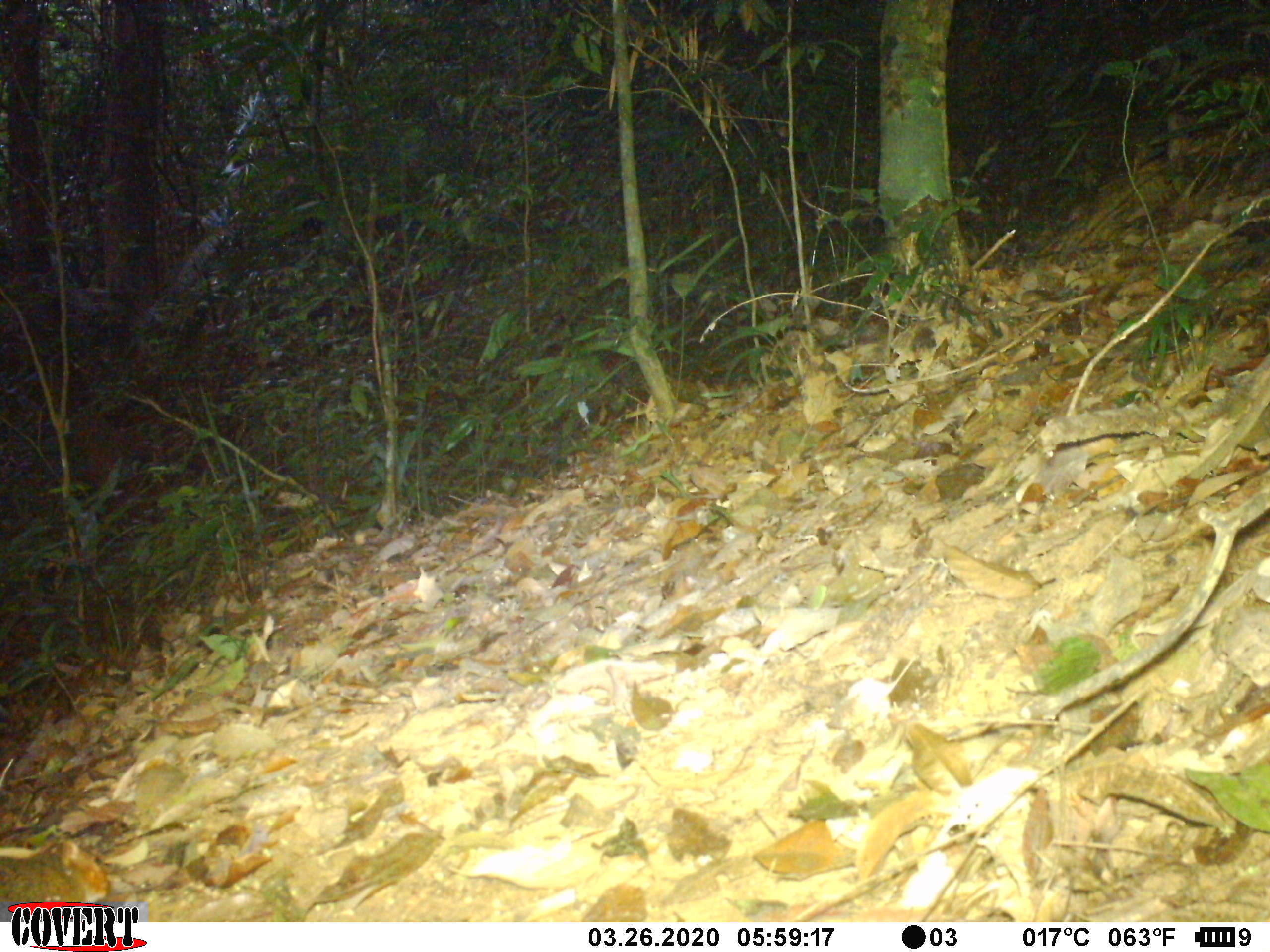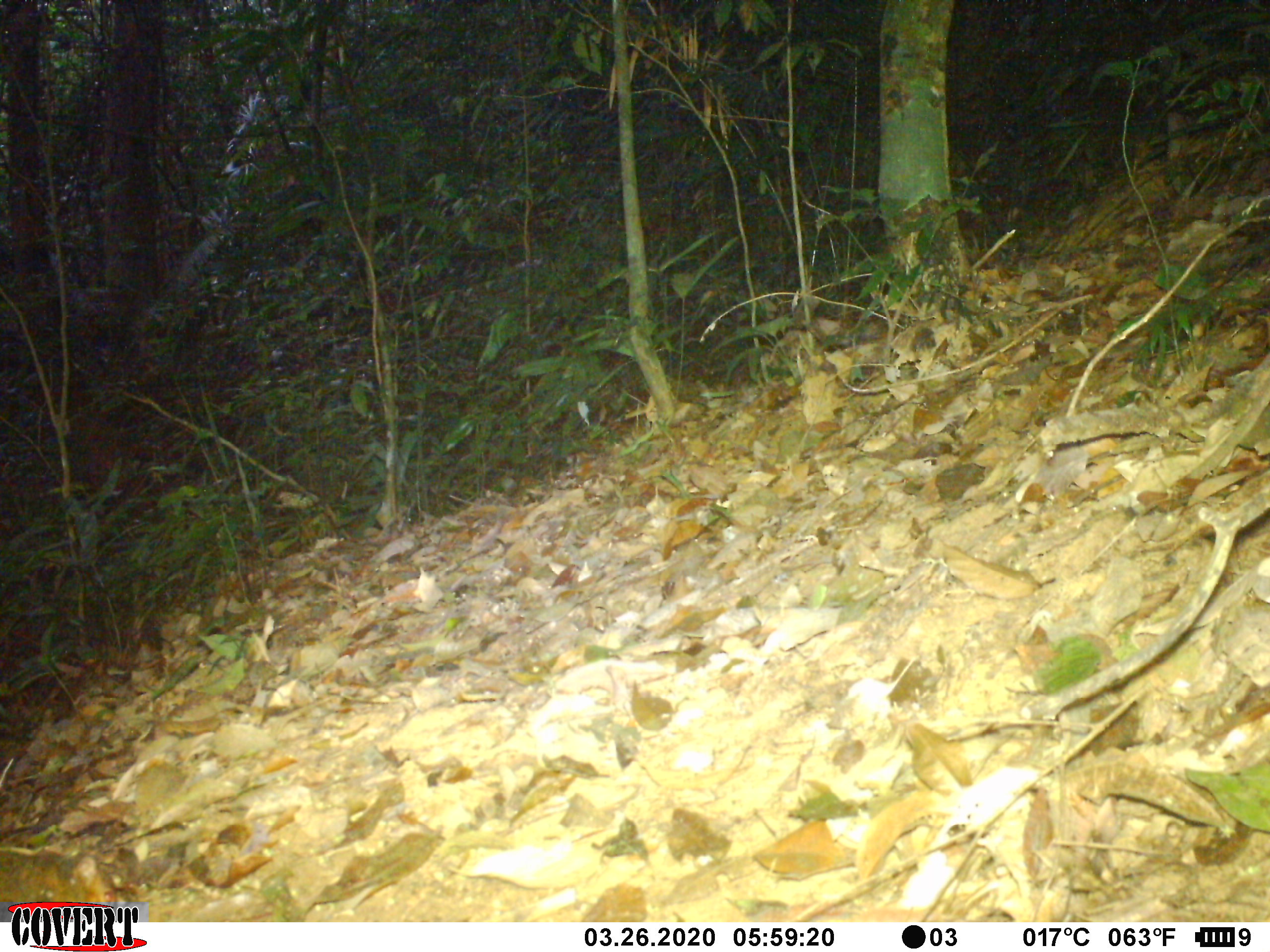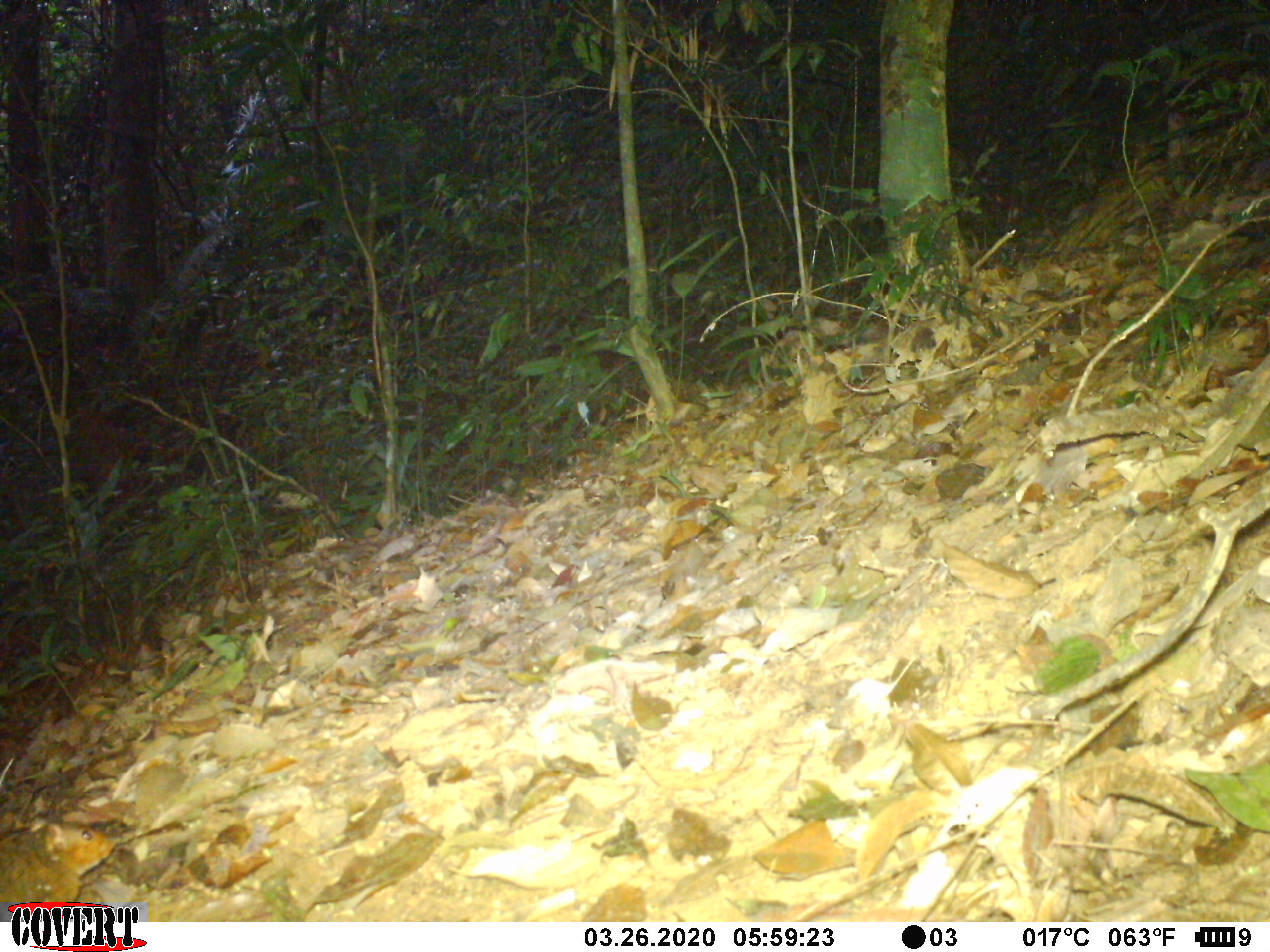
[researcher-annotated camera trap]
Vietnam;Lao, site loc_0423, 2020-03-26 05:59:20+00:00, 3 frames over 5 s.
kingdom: Animalia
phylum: Chordata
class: Mammalia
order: Rodentia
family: Sciuridae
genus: Dremomys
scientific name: Dremomys rufigenis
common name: red-cheeked squirrel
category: red cheeked squirrel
Red cheeked squirrel (red-cheeked squirrel) (Dremomys rufigenis). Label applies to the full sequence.